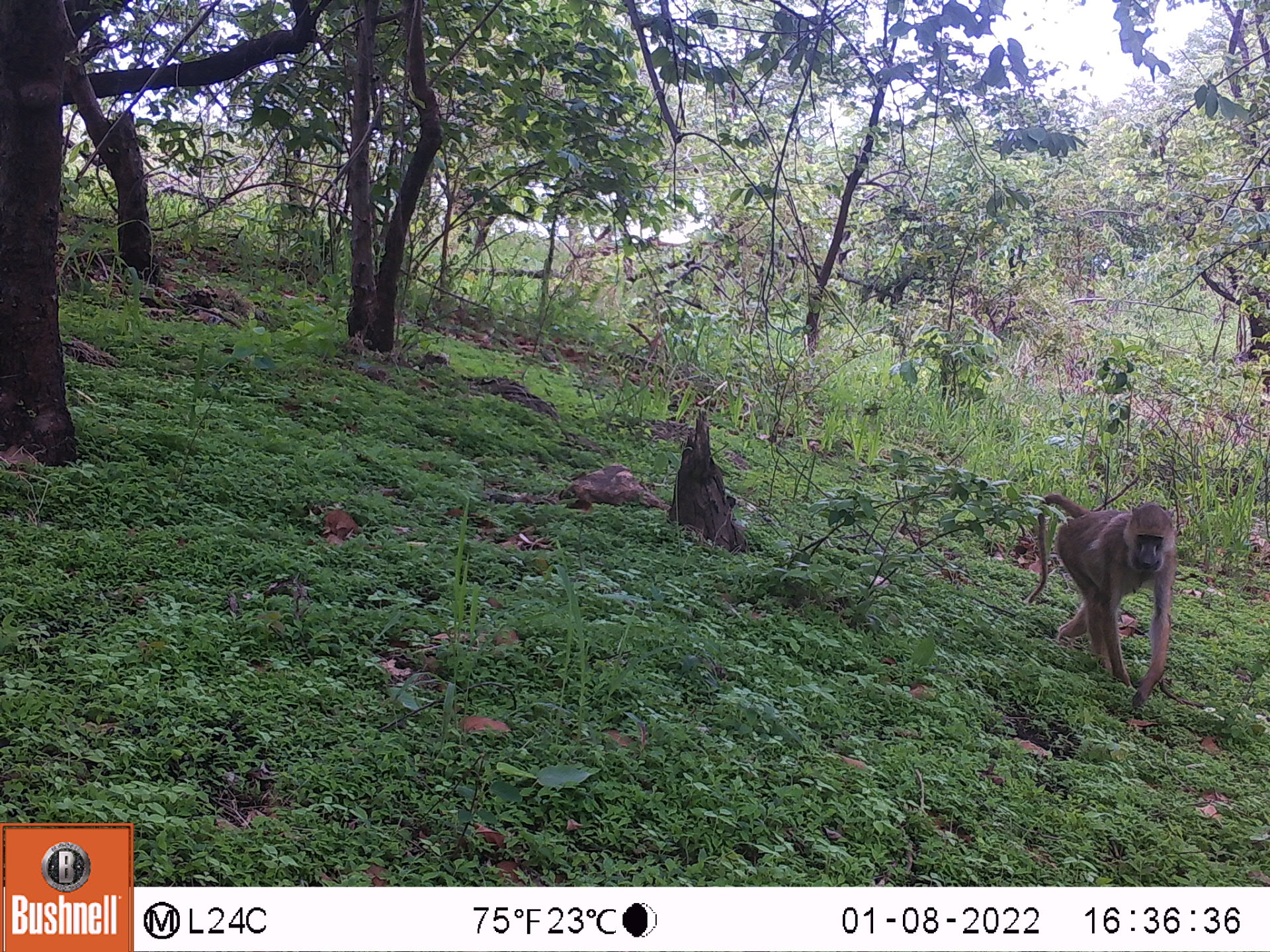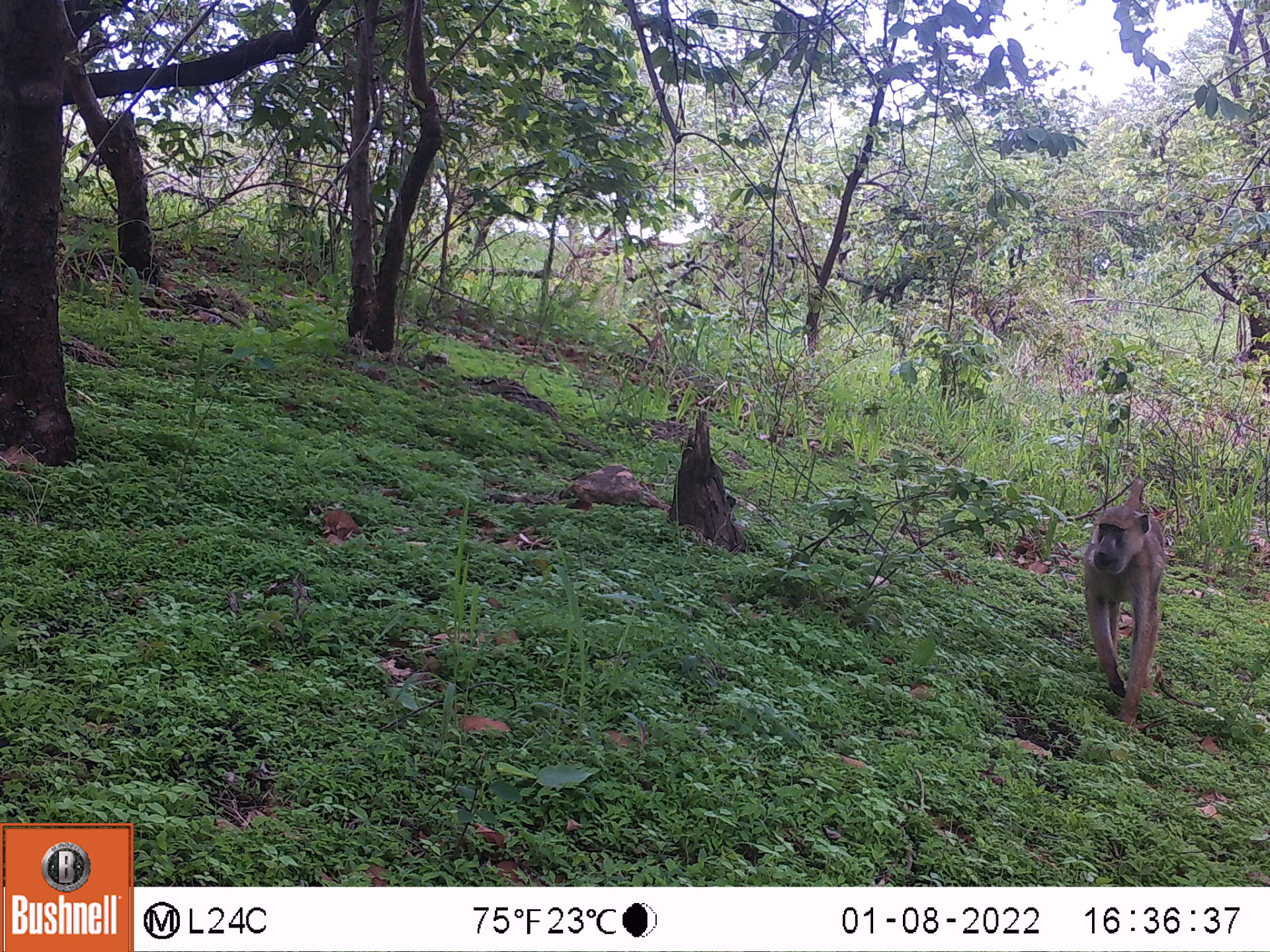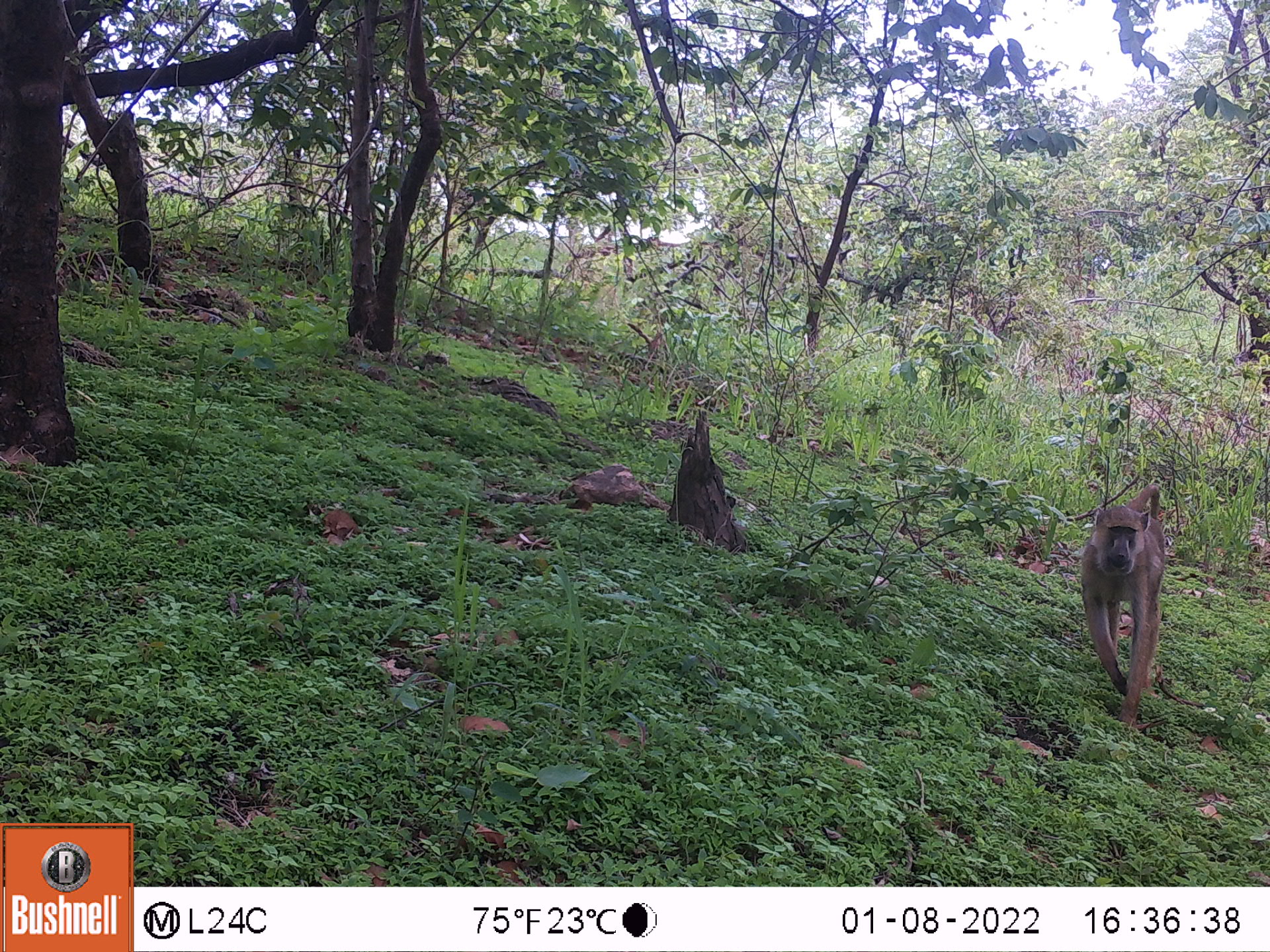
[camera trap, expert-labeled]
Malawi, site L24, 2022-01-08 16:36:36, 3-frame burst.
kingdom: Animalia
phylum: Chordata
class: Mammalia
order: Primates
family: Cercopithecidae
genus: Papio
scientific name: Papio cynocephalus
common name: yellow baboon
Yellow baboon (Papio cynocephalus), count 1.